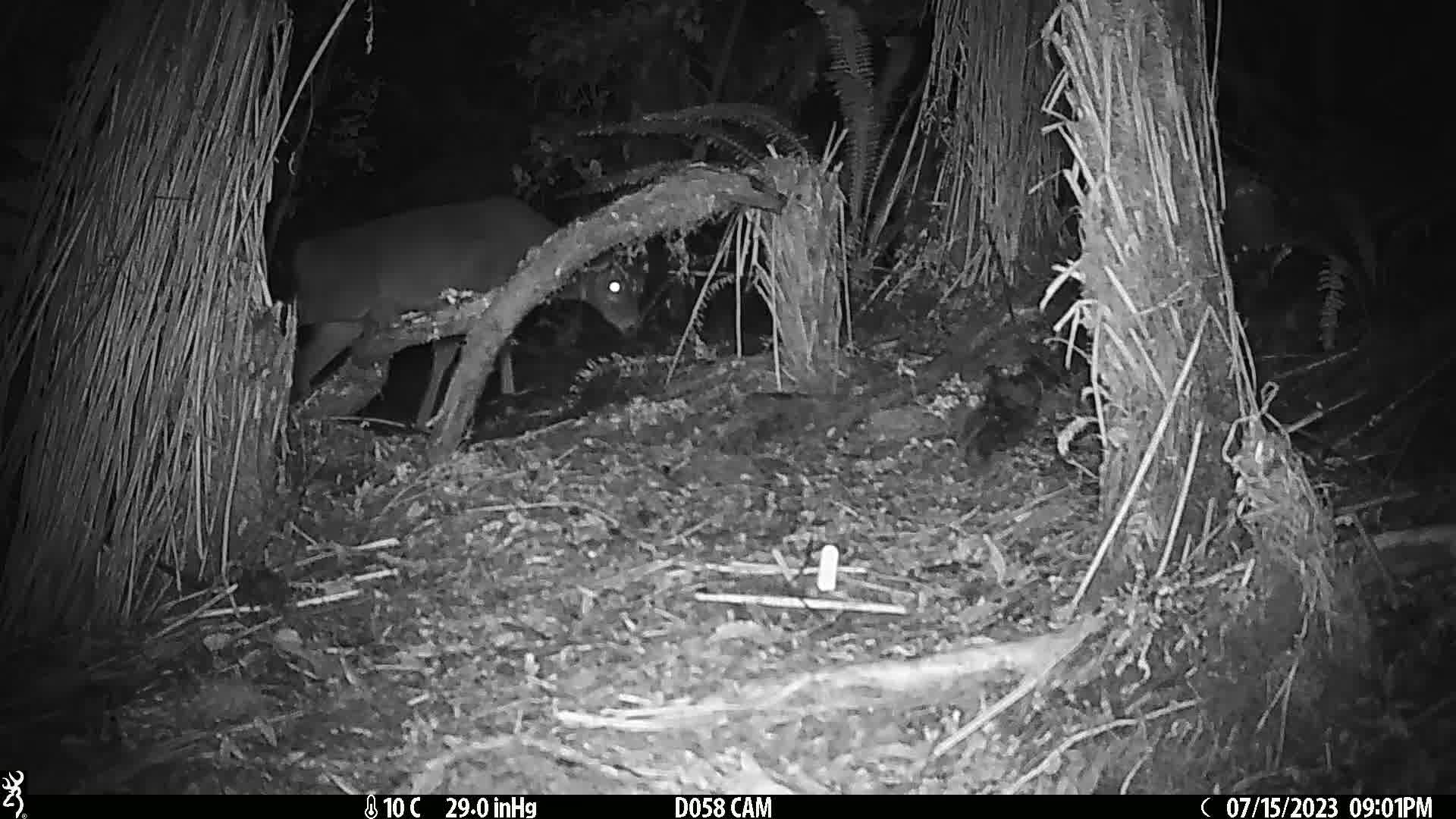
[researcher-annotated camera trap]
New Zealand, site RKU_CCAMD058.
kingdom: Animalia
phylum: Chordata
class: Mammalia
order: Artiodactyla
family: Cervidae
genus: Odocoileus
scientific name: Odocoileus virginianus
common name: white-tailed deer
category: white tailed deer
White tailed deer (white-tailed deer) (Odocoileus virginianus).